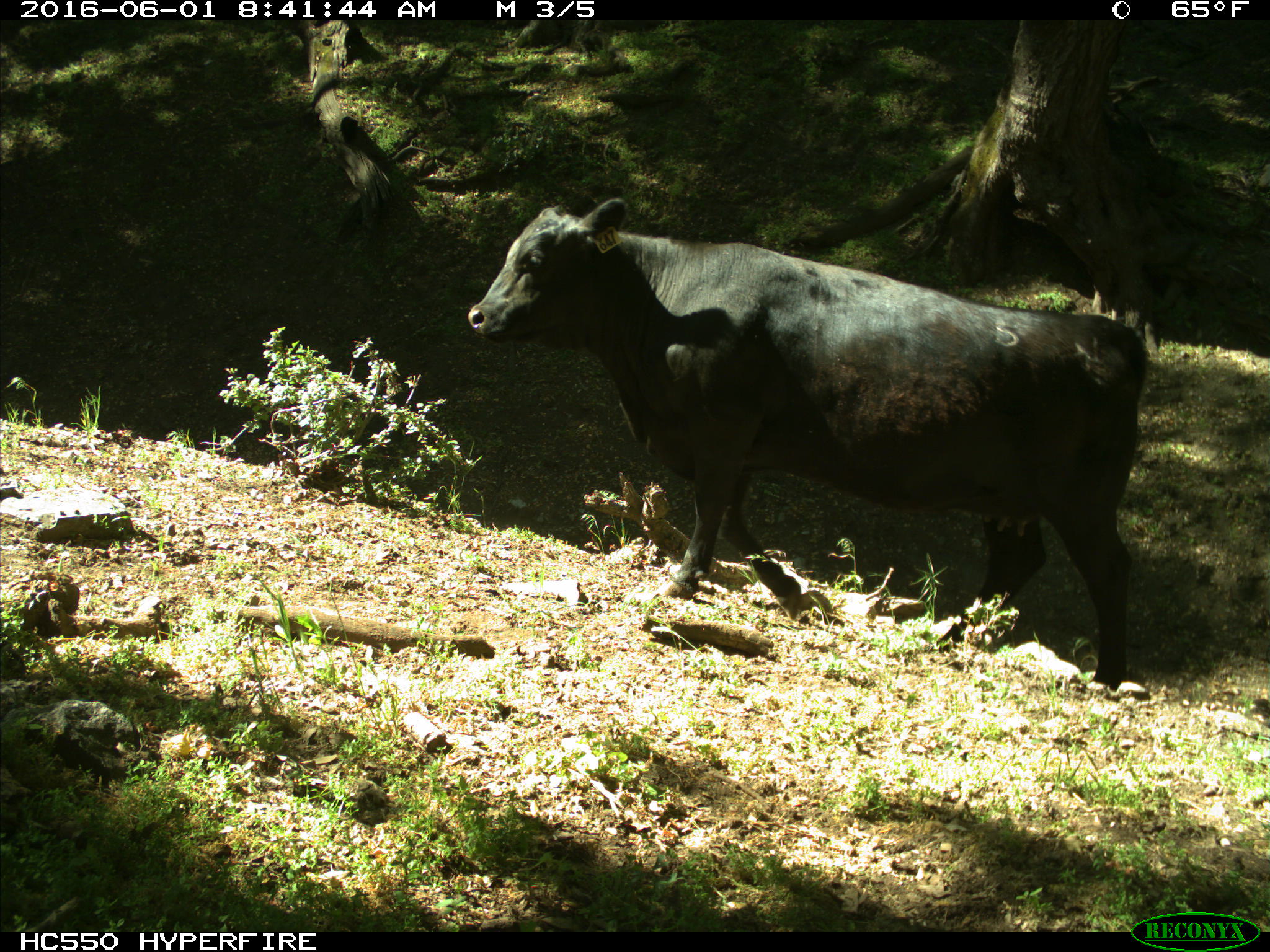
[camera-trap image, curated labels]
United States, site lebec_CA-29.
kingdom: Animalia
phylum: Chordata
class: Mammalia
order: Artiodactyla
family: Bovidae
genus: Bos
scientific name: Bos taurus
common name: domestic cow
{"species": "Bos taurus (domestic cow)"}